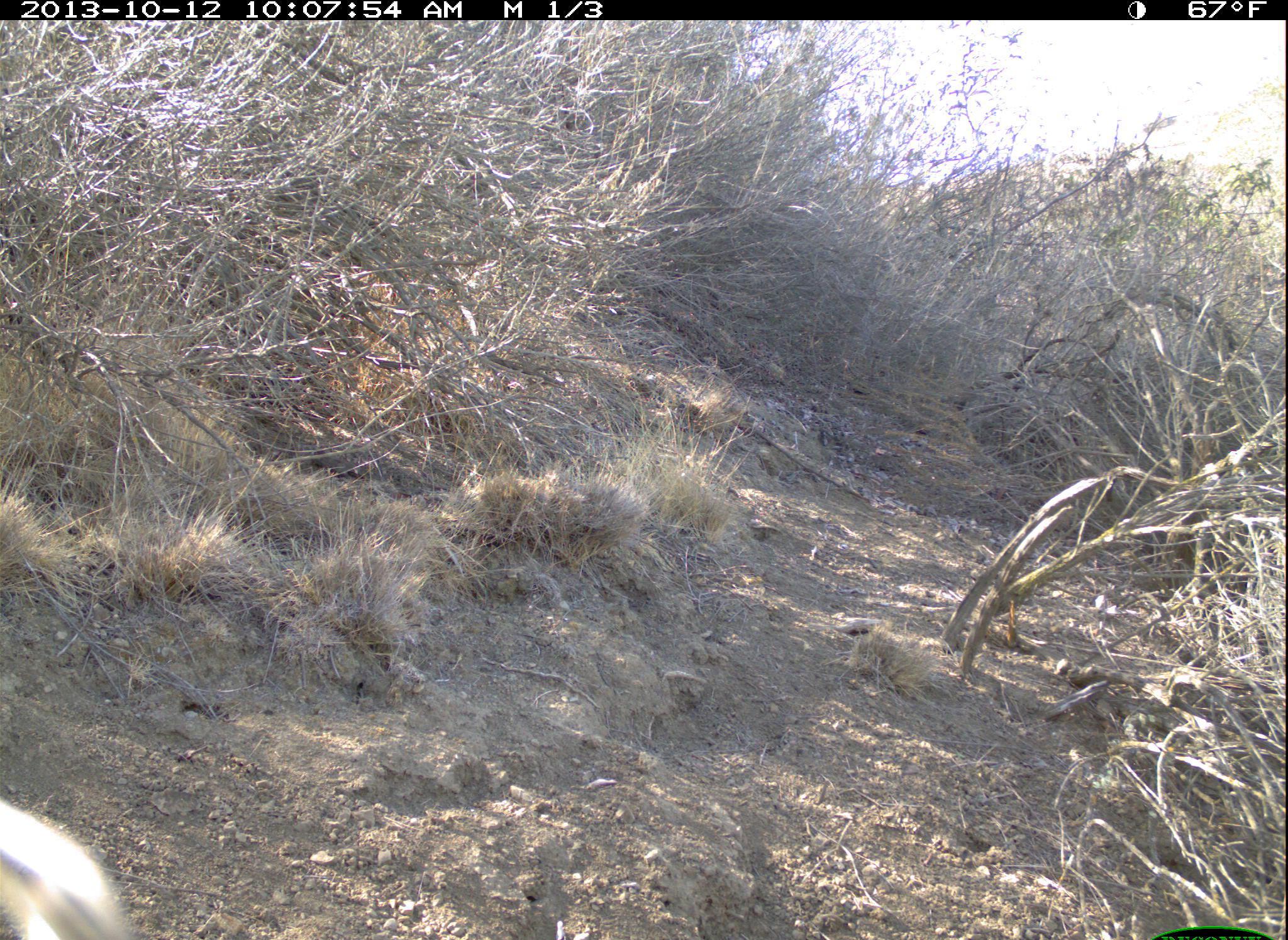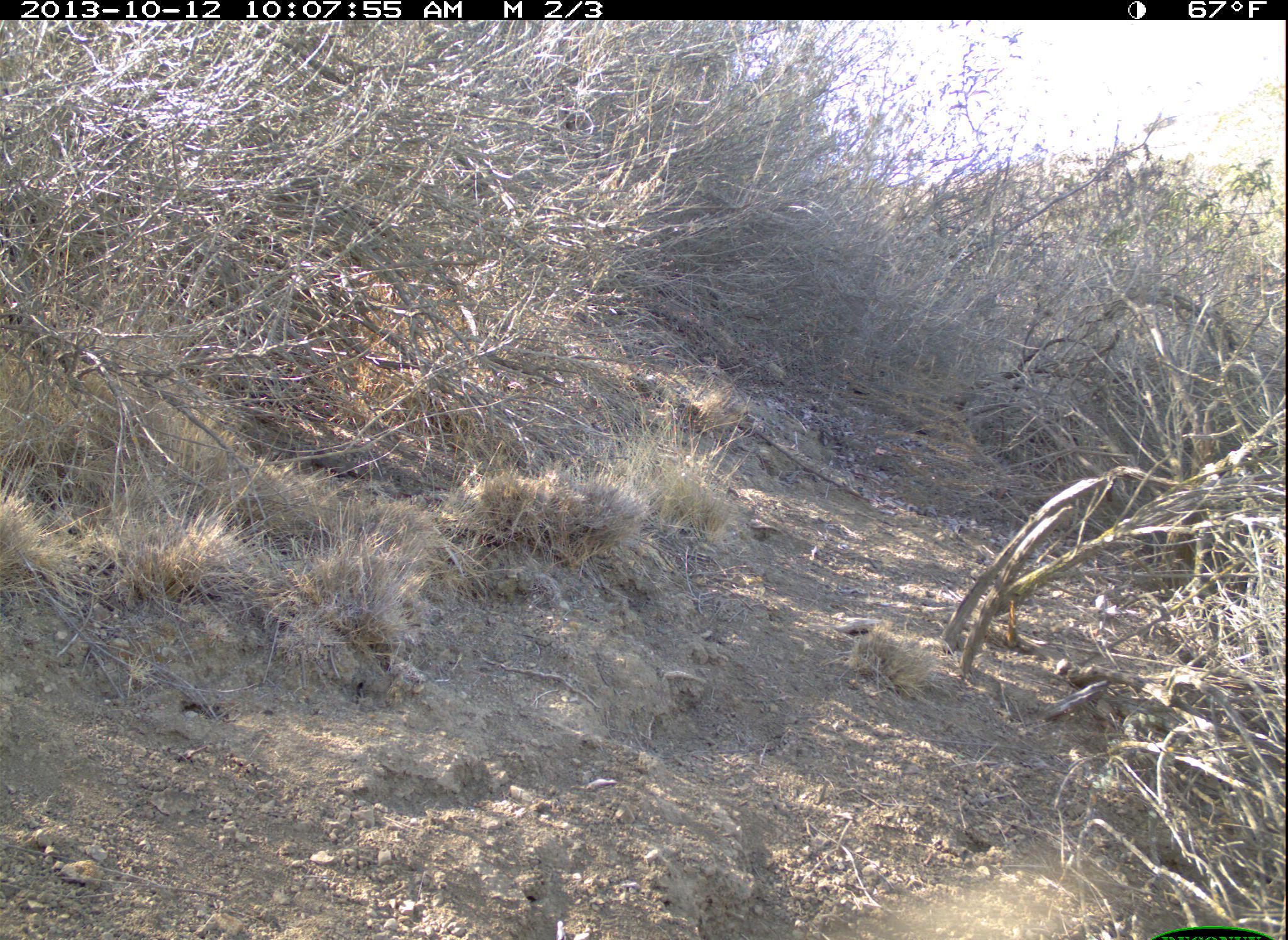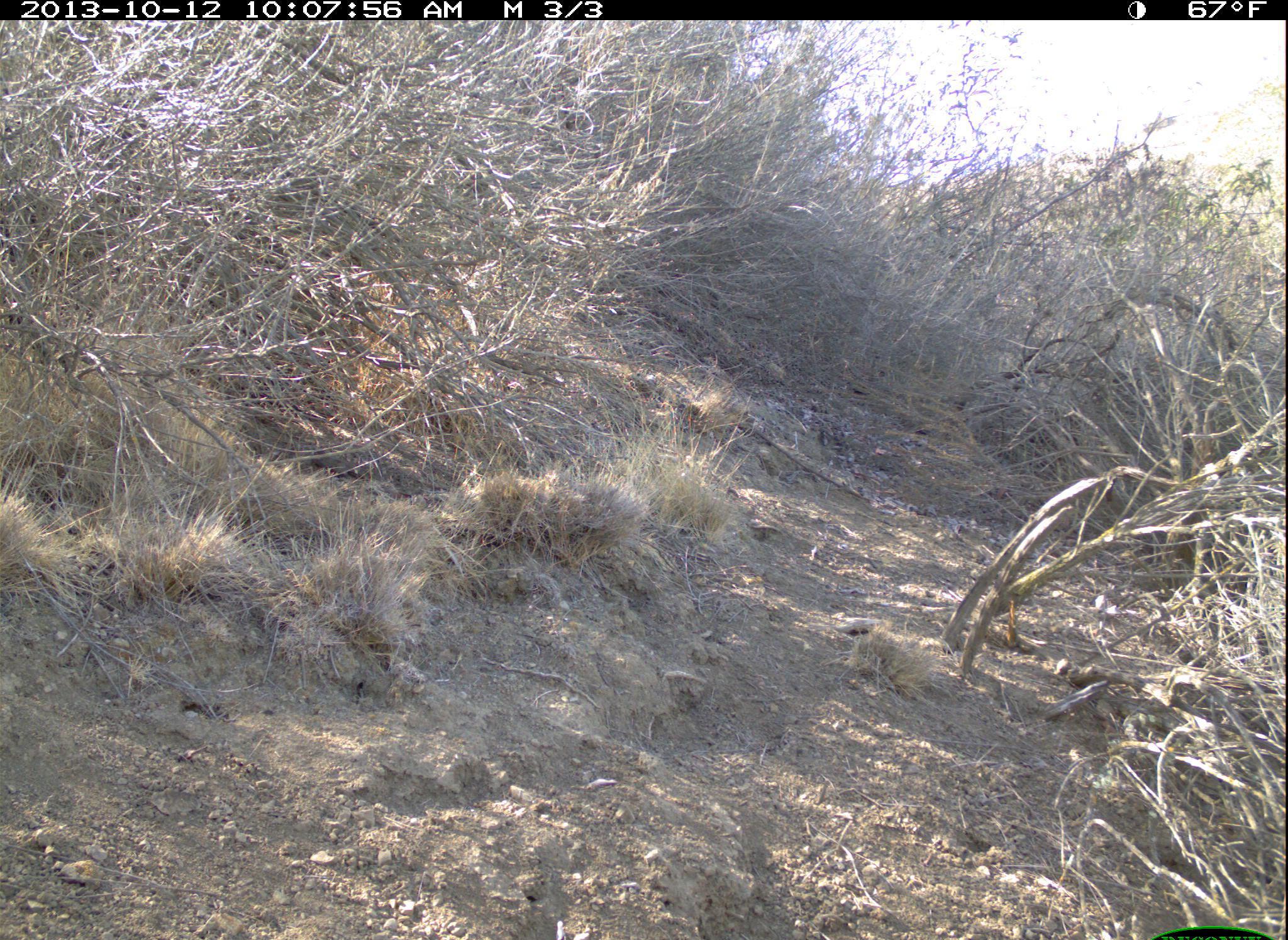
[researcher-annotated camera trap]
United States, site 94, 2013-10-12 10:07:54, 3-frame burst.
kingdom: Animalia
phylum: Chordata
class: Aves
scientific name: Aves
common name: bird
Bird (Aves).